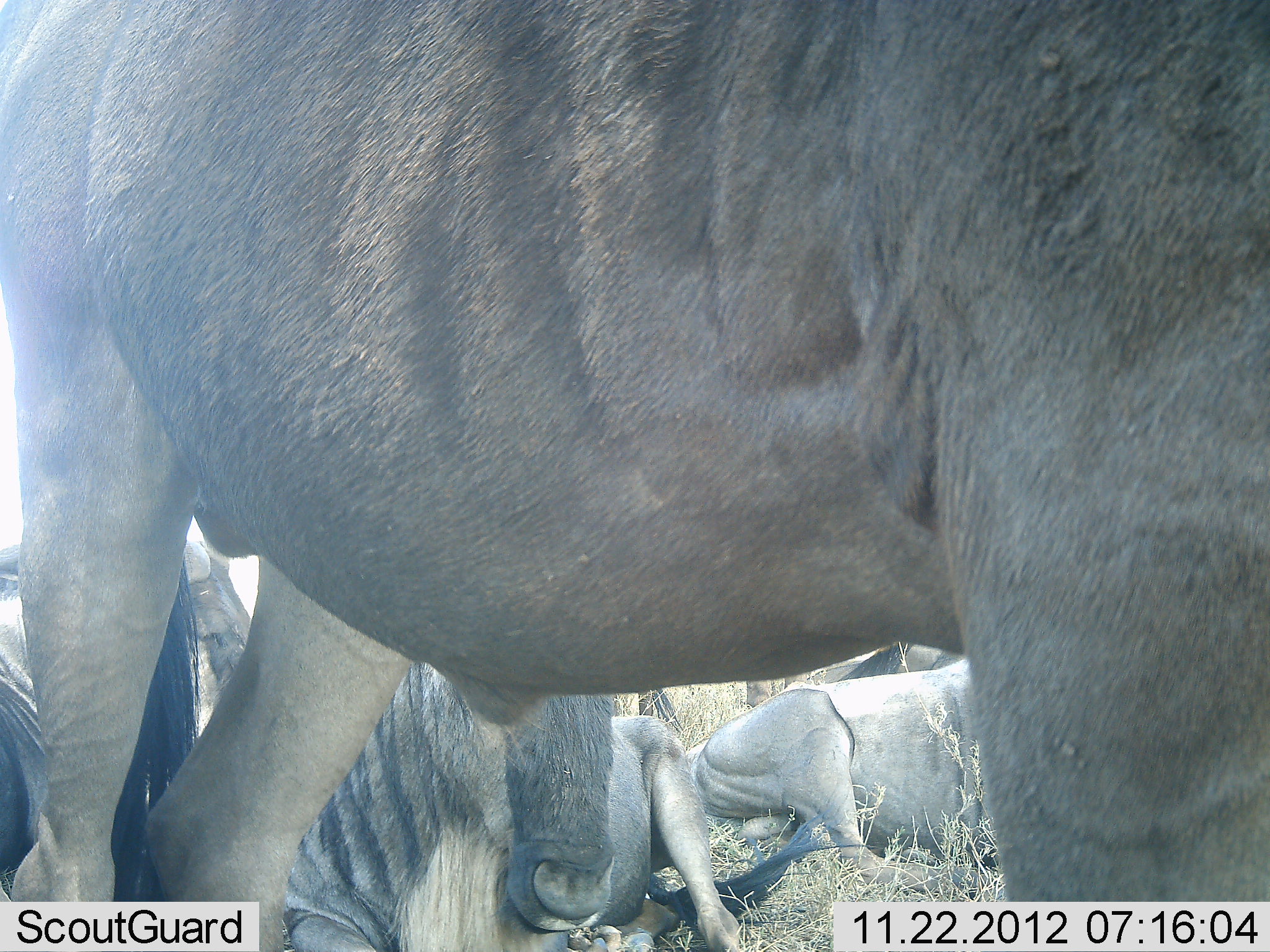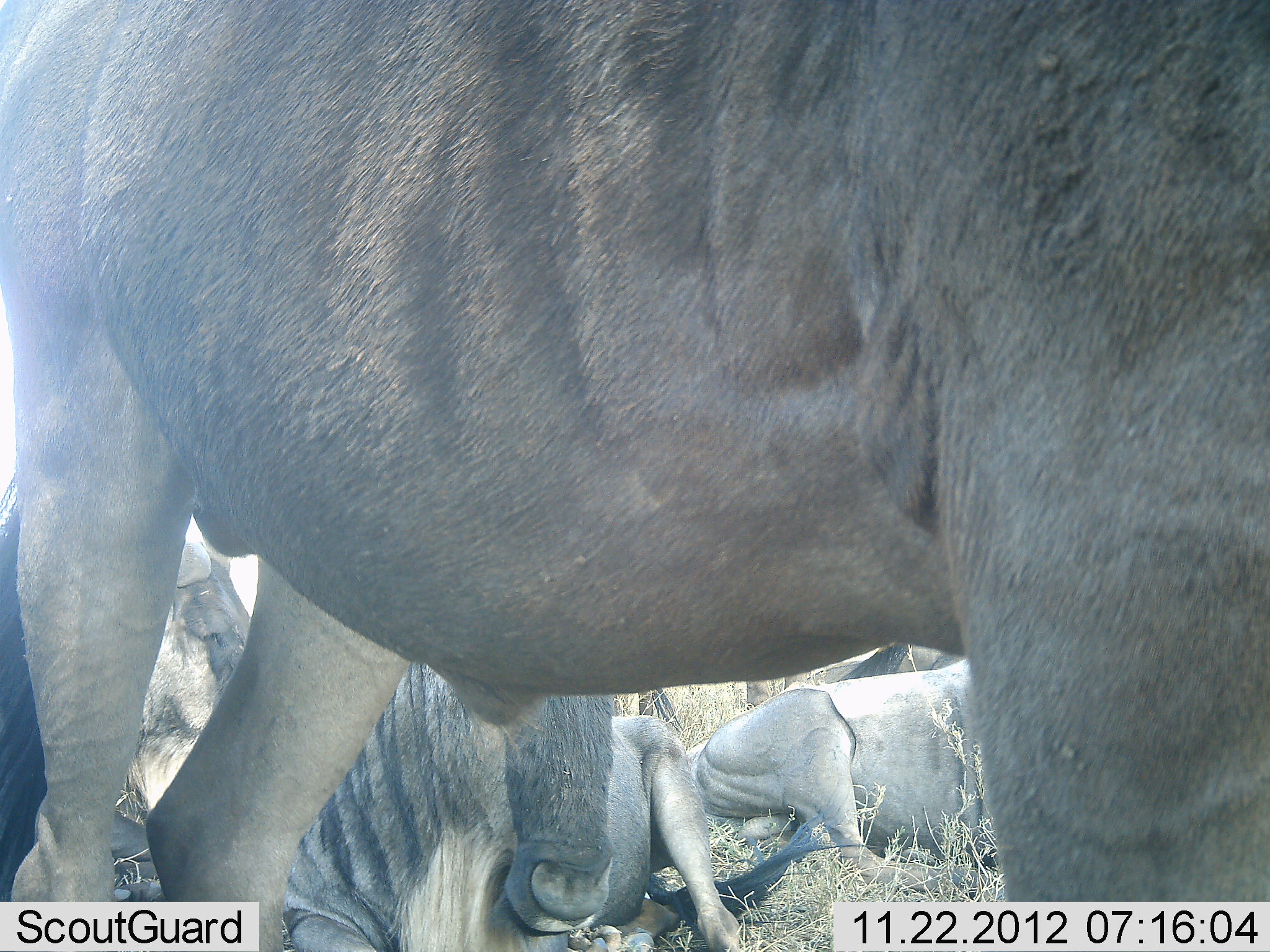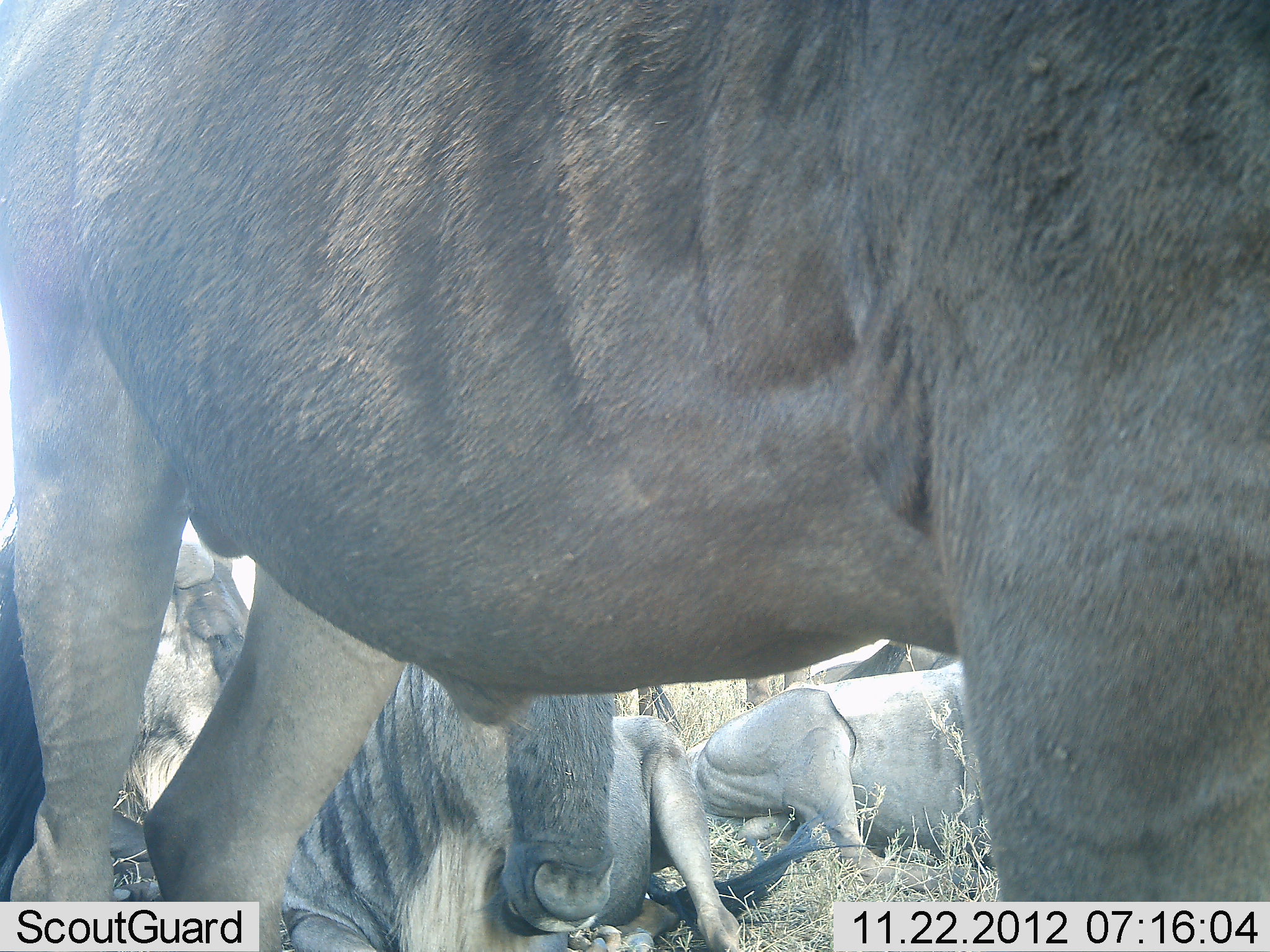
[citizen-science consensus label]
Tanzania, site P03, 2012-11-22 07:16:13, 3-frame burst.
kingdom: Animalia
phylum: Chordata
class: Mammalia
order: Artiodactyla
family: Bovidae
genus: Connochaetes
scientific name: Connochaetes taurinus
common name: blue wildebeest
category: wildebeest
Wildebeest (blue wildebeest) (Connochaetes taurinus), count 5. Behavior (volunteer vote fractions): standing 80%, resting 100%, moving 0%, interacting 0%. Young present (vote fraction): 0%. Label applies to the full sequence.